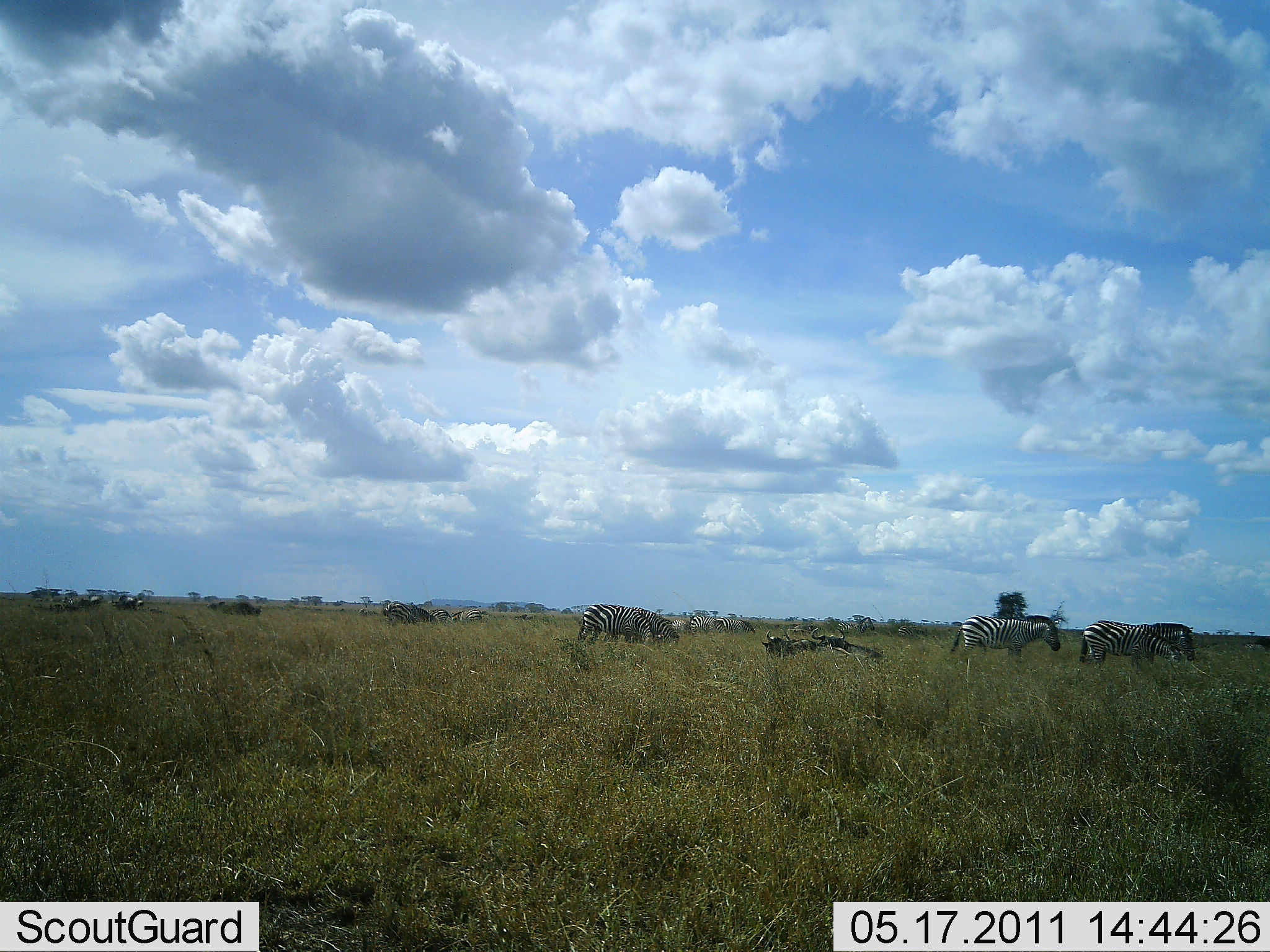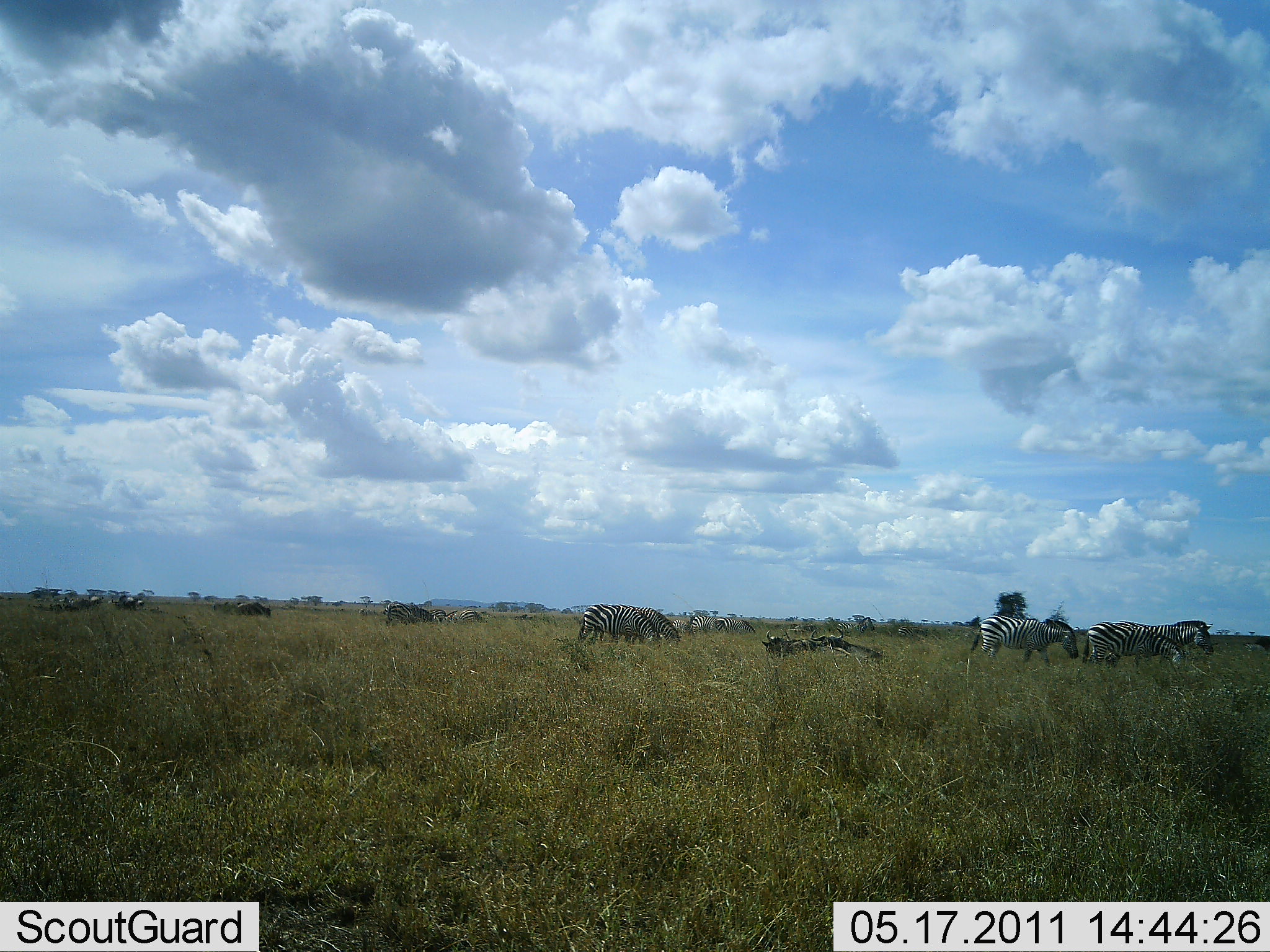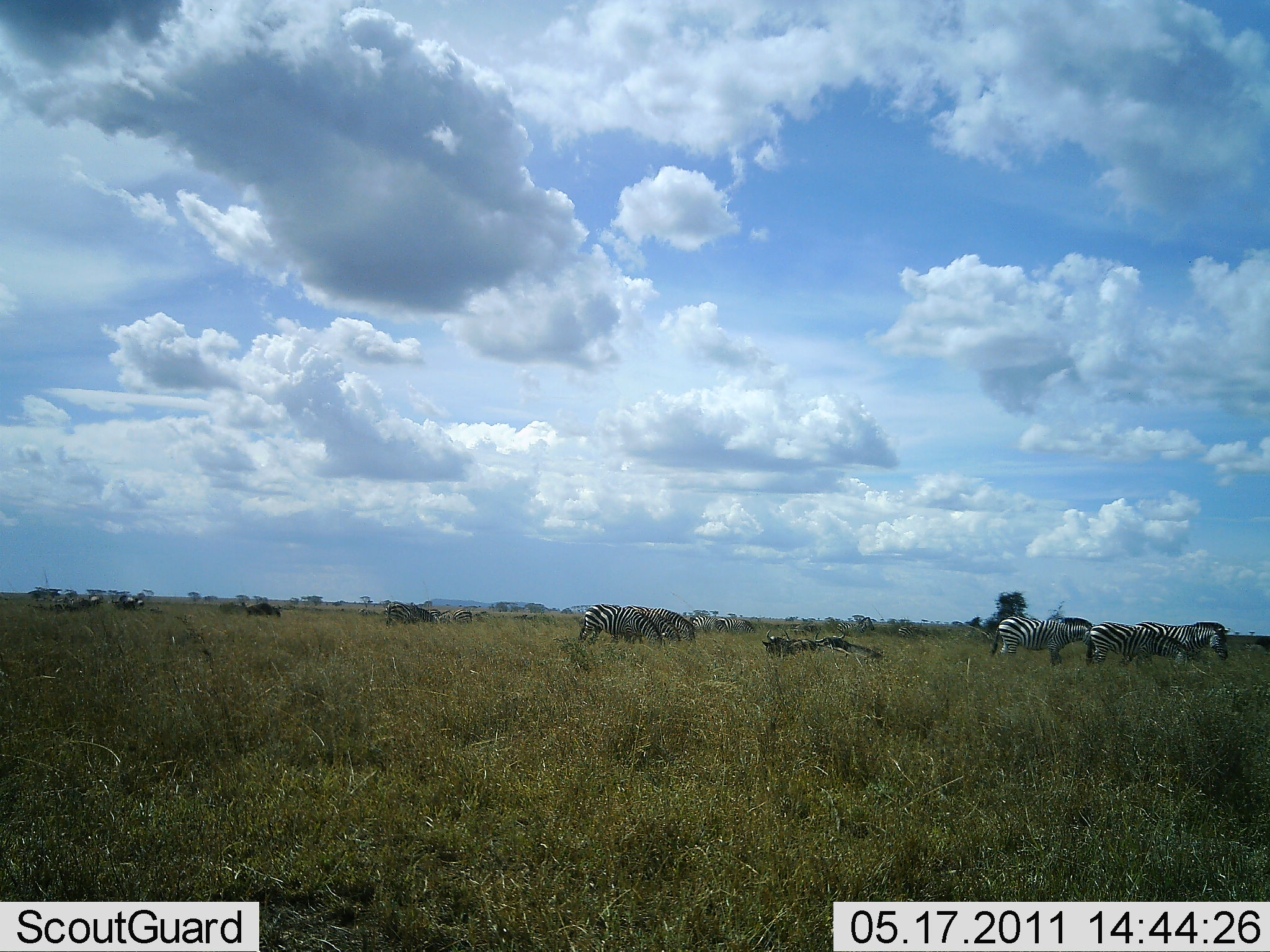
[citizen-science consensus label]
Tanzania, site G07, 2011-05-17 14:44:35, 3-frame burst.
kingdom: Animalia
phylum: Chordata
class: Mammalia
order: Perissodactyla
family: Equidae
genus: Equus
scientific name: Equus quagga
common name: plains zebra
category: zebra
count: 10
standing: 46%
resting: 0%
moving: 77%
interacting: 8%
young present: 0%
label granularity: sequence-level